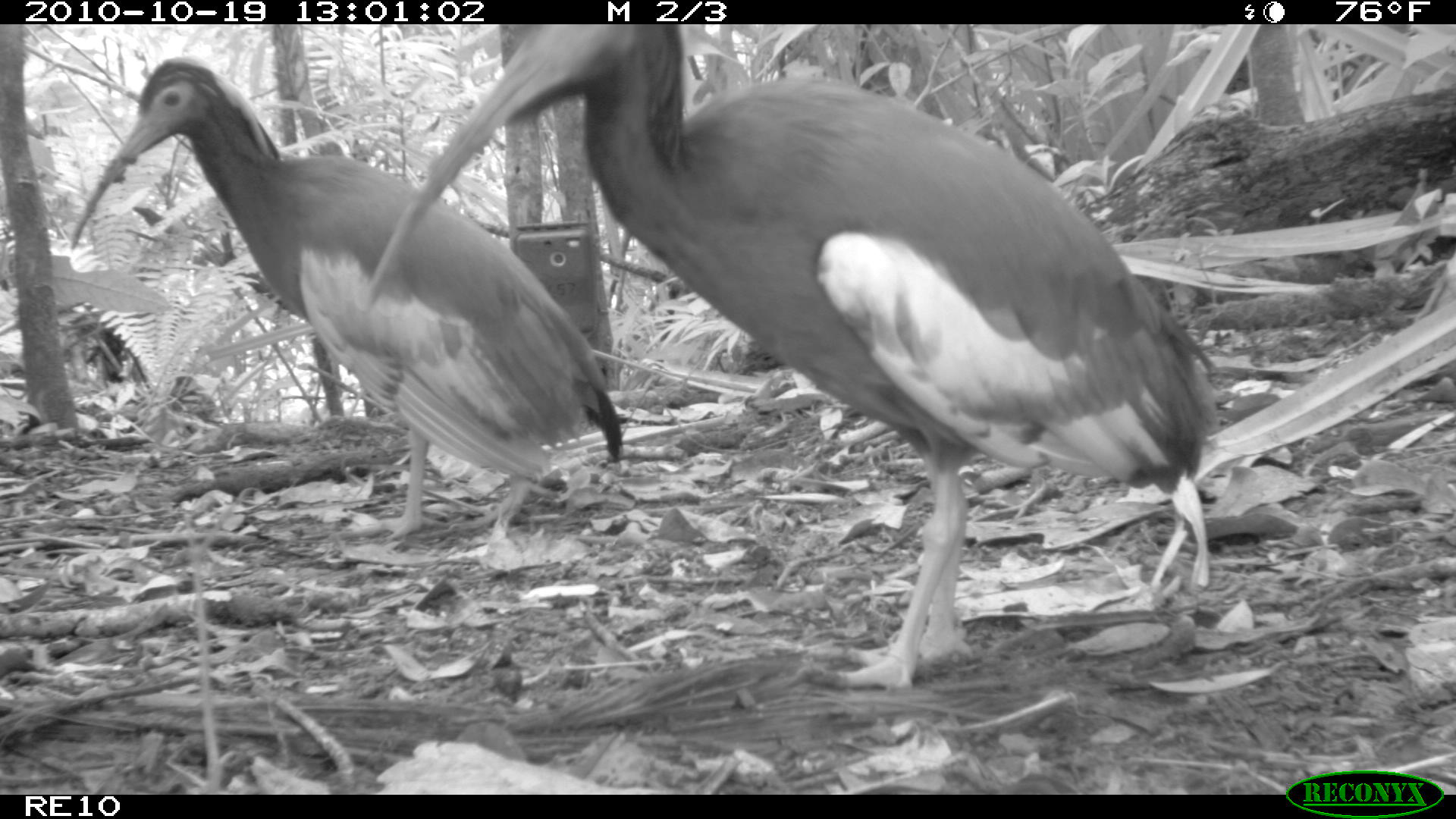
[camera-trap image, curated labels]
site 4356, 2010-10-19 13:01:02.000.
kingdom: Animalia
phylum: Chordata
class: Aves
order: Pelecaniformes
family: Threskiornithidae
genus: Lophotibis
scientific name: Lophotibis cristata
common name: madagascan ibis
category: lophotibis cristataa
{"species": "lophotibis cristataa (madagascan ibis) (Lophotibis cristata)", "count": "1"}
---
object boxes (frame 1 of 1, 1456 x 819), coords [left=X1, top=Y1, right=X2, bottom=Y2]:
lophotibis cristataa: [left=360, top=24, right=1209, bottom=688]; [left=65, top=45, right=619, bottom=567]